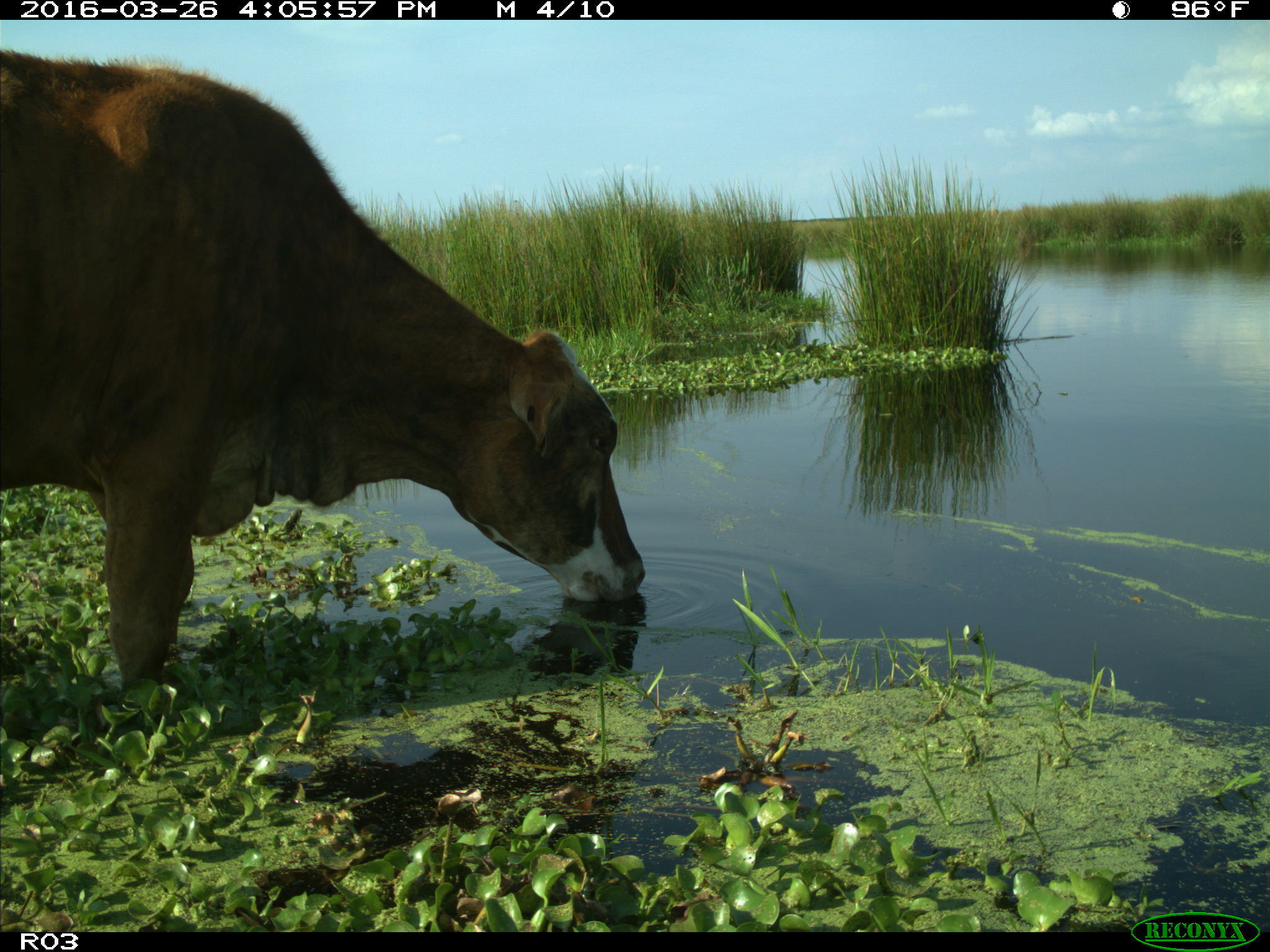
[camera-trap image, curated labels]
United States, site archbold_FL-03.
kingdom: Animalia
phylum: Chordata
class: Mammalia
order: Artiodactyla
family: Bovidae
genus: Bos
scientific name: Bos taurus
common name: domestic cow